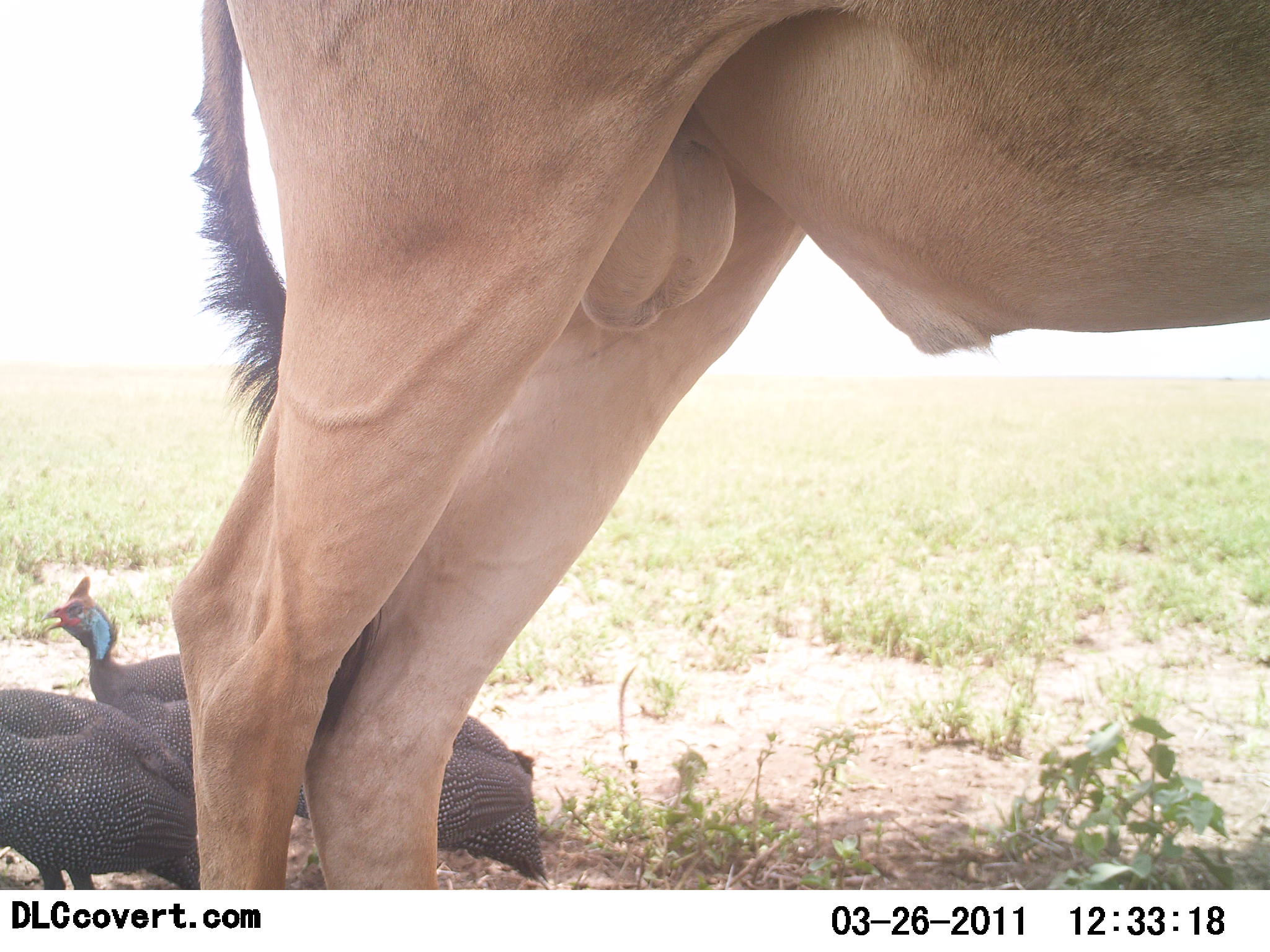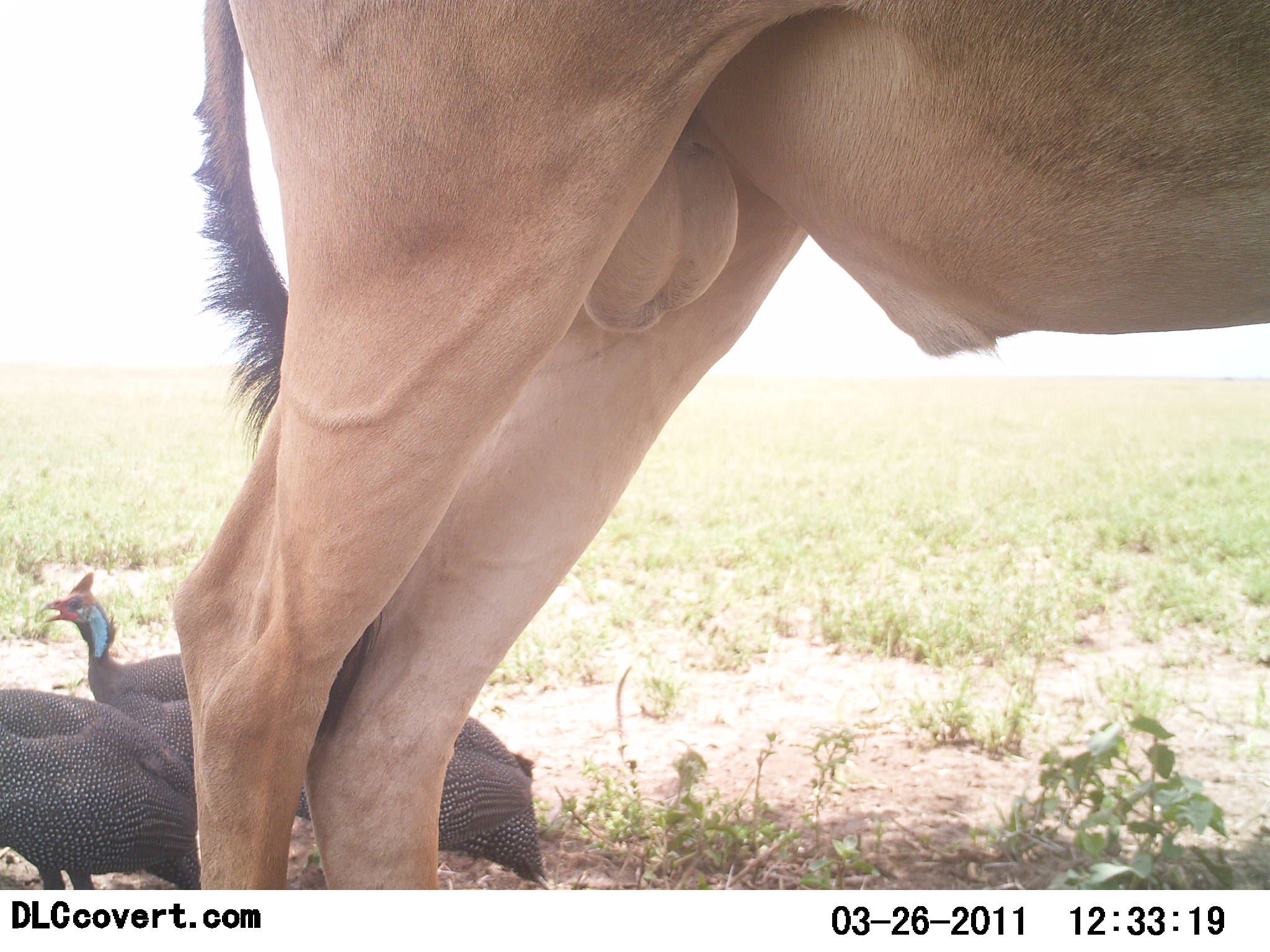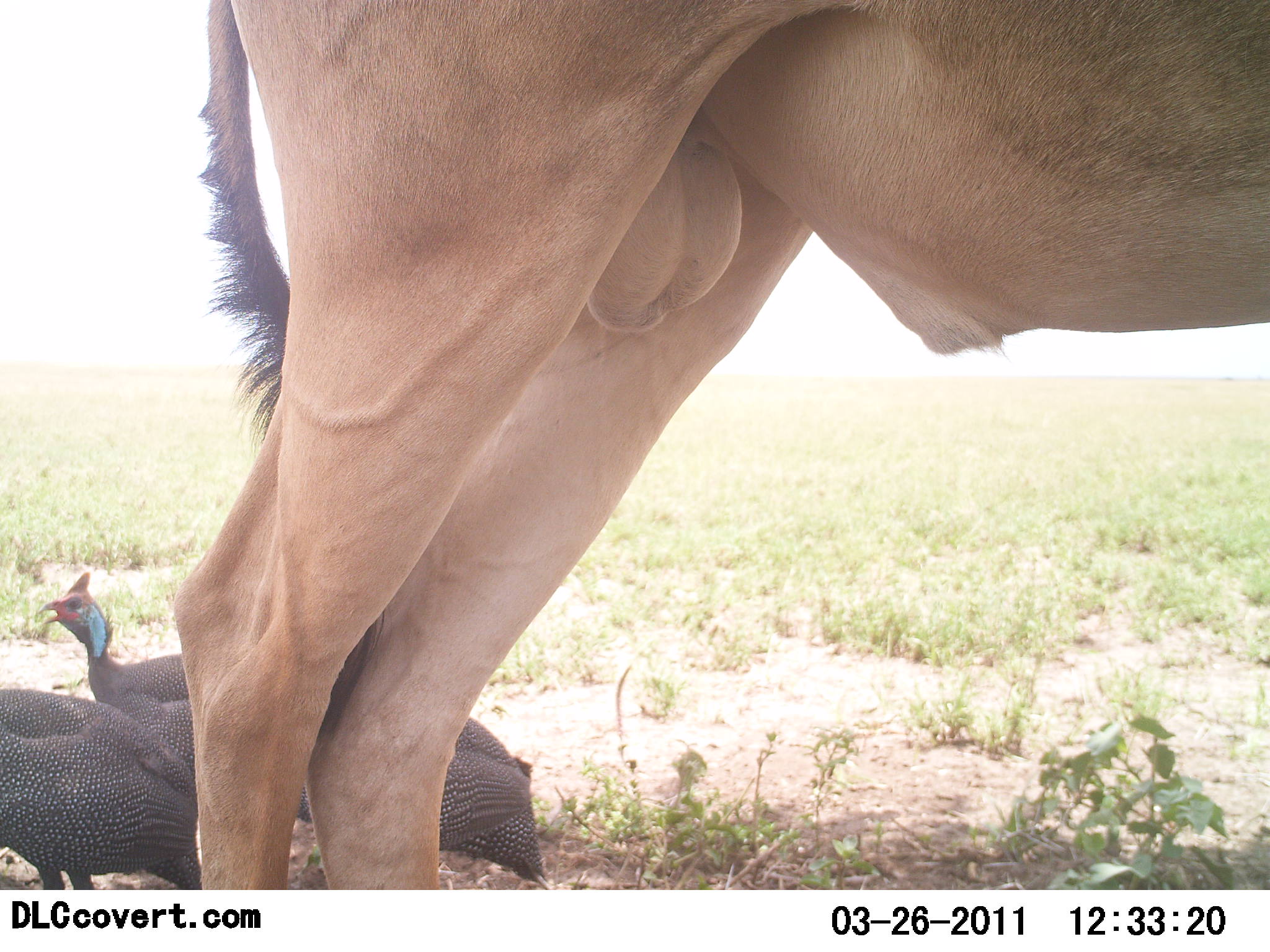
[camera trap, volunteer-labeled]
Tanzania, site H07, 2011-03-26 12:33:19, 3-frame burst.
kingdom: Animalia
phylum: Chordata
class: Aves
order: Galliformes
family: Numididae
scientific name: Numididae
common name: guinea fowl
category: guineafowl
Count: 3.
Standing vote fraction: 80%.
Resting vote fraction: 7%.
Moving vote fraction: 13%.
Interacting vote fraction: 0%.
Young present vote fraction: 0%.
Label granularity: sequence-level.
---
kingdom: Animalia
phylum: Chordata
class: Mammalia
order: Artiodactyla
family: Bovidae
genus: Alcelaphus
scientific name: Alcelaphus buselaphus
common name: hartebeest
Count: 1.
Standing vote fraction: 100%.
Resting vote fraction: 0%.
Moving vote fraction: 0%.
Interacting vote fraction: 0%.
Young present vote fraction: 0%.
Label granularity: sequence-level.